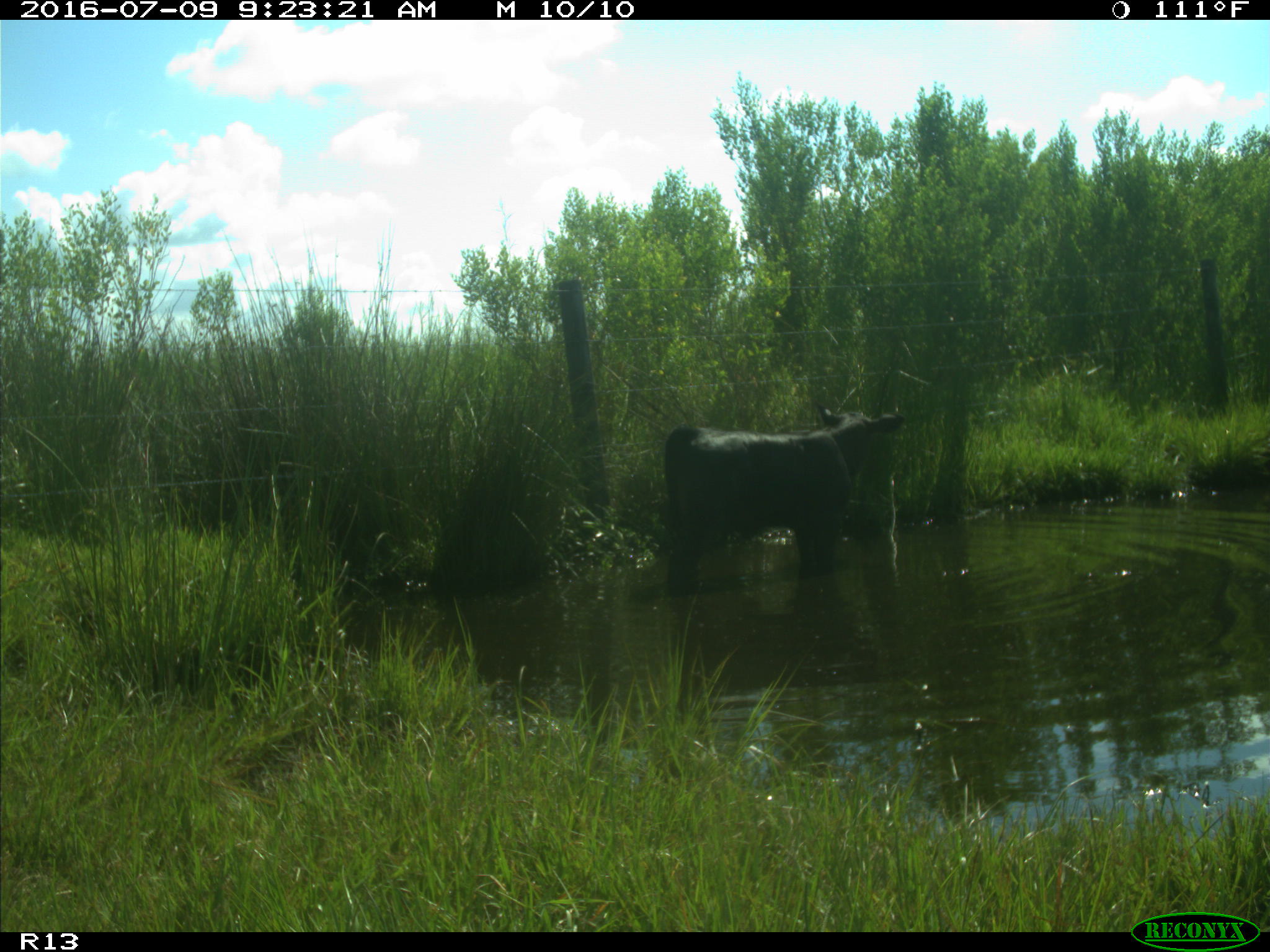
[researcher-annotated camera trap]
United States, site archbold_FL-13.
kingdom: Animalia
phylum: Chordata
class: Mammalia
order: Artiodactyla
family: Bovidae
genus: Bos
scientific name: Bos taurus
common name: domestic cow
Bos taurus (domestic cow).